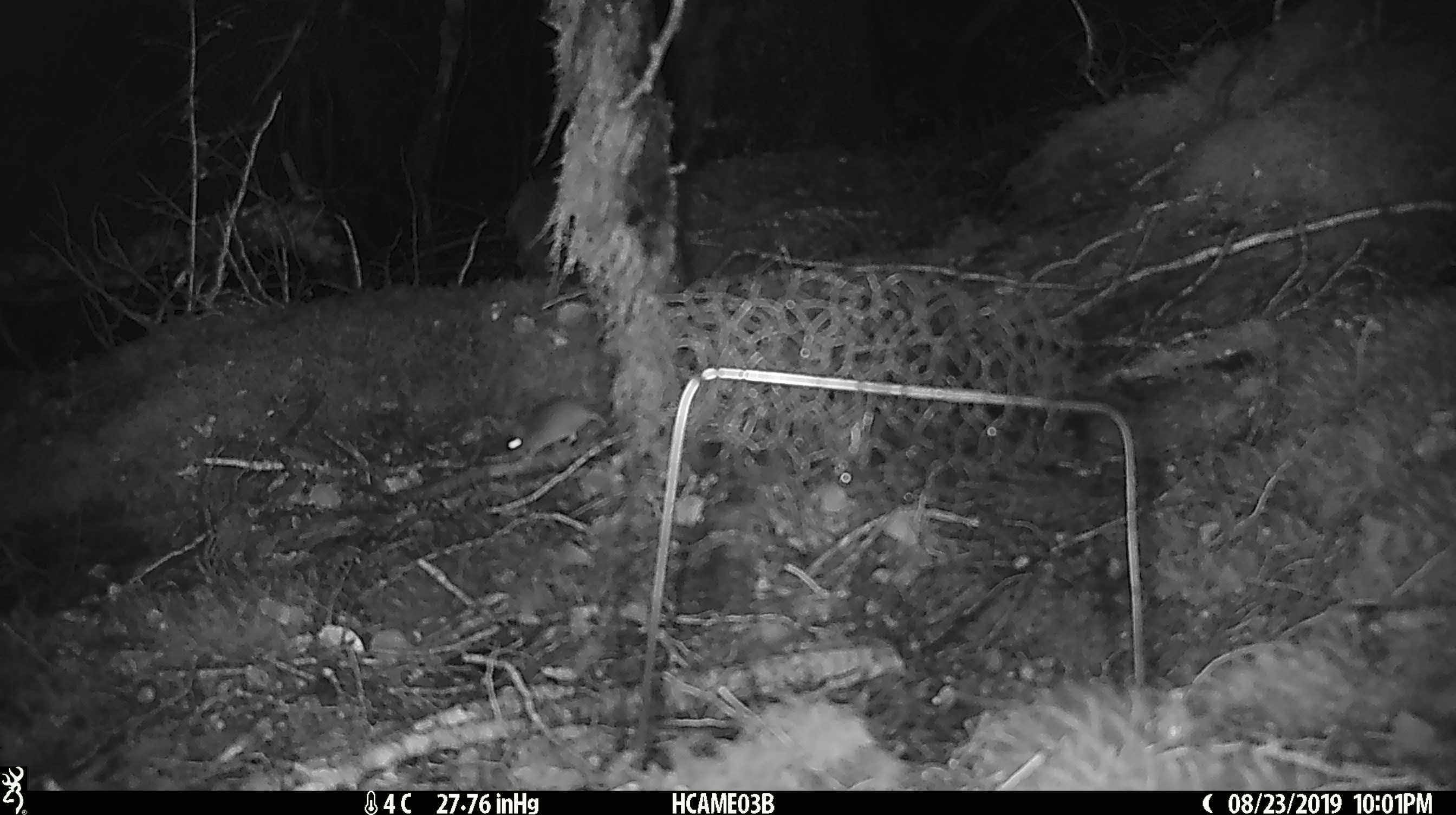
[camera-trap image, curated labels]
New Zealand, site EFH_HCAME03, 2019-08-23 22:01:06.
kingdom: Animalia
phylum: Chordata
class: Mammalia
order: Rodentia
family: Muridae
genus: Mus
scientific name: Mus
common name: mouse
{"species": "mouse (Mus)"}